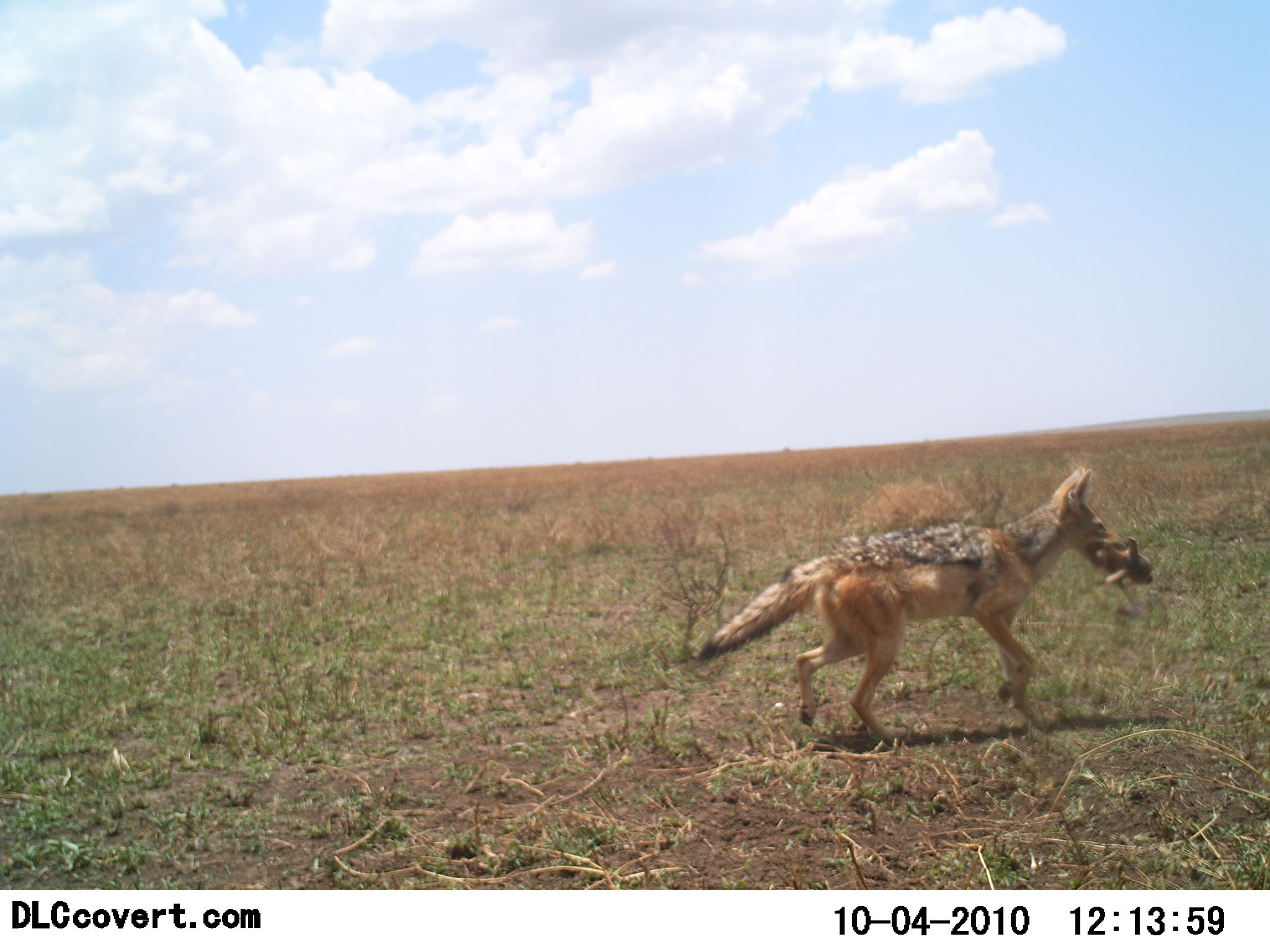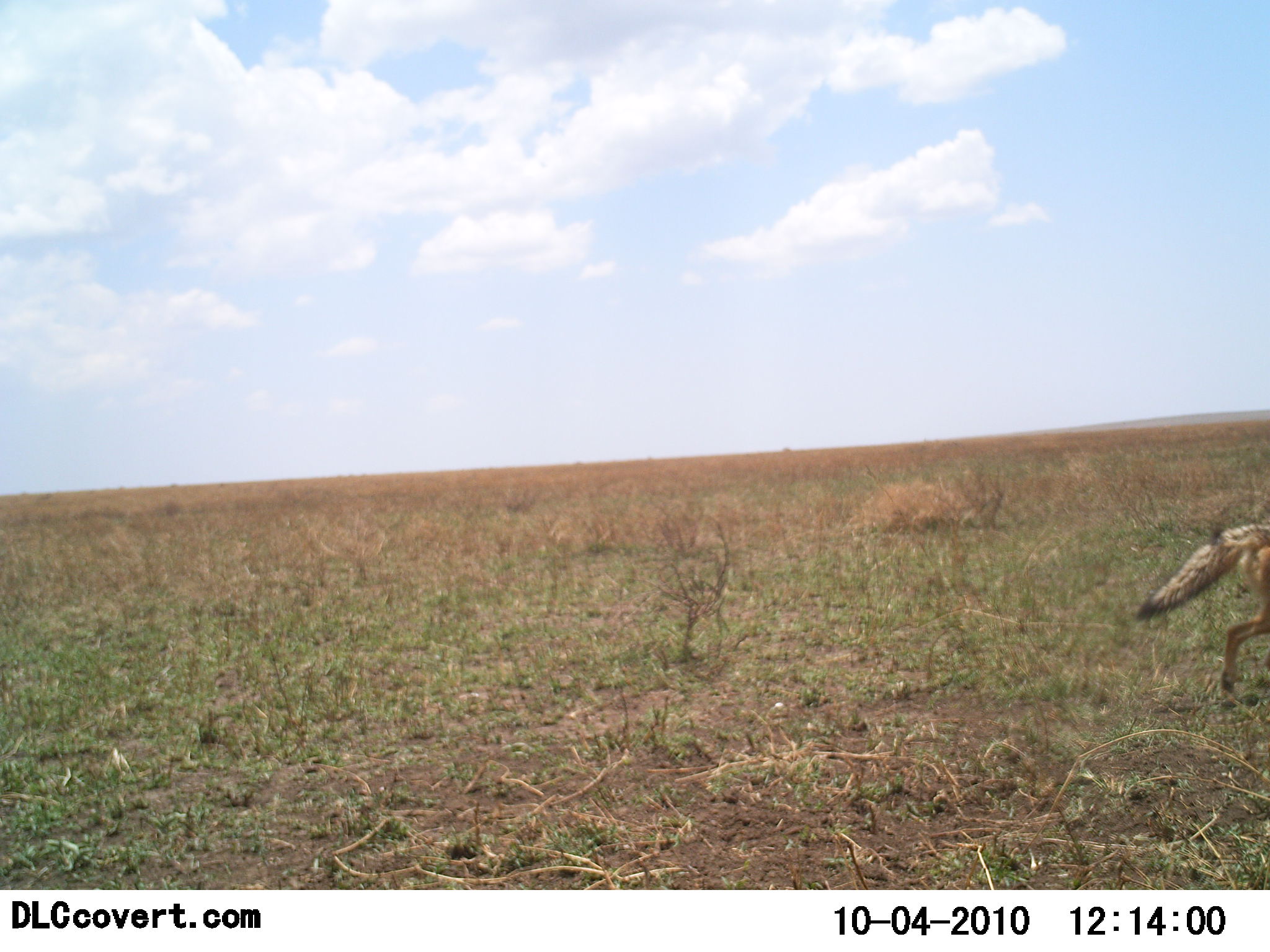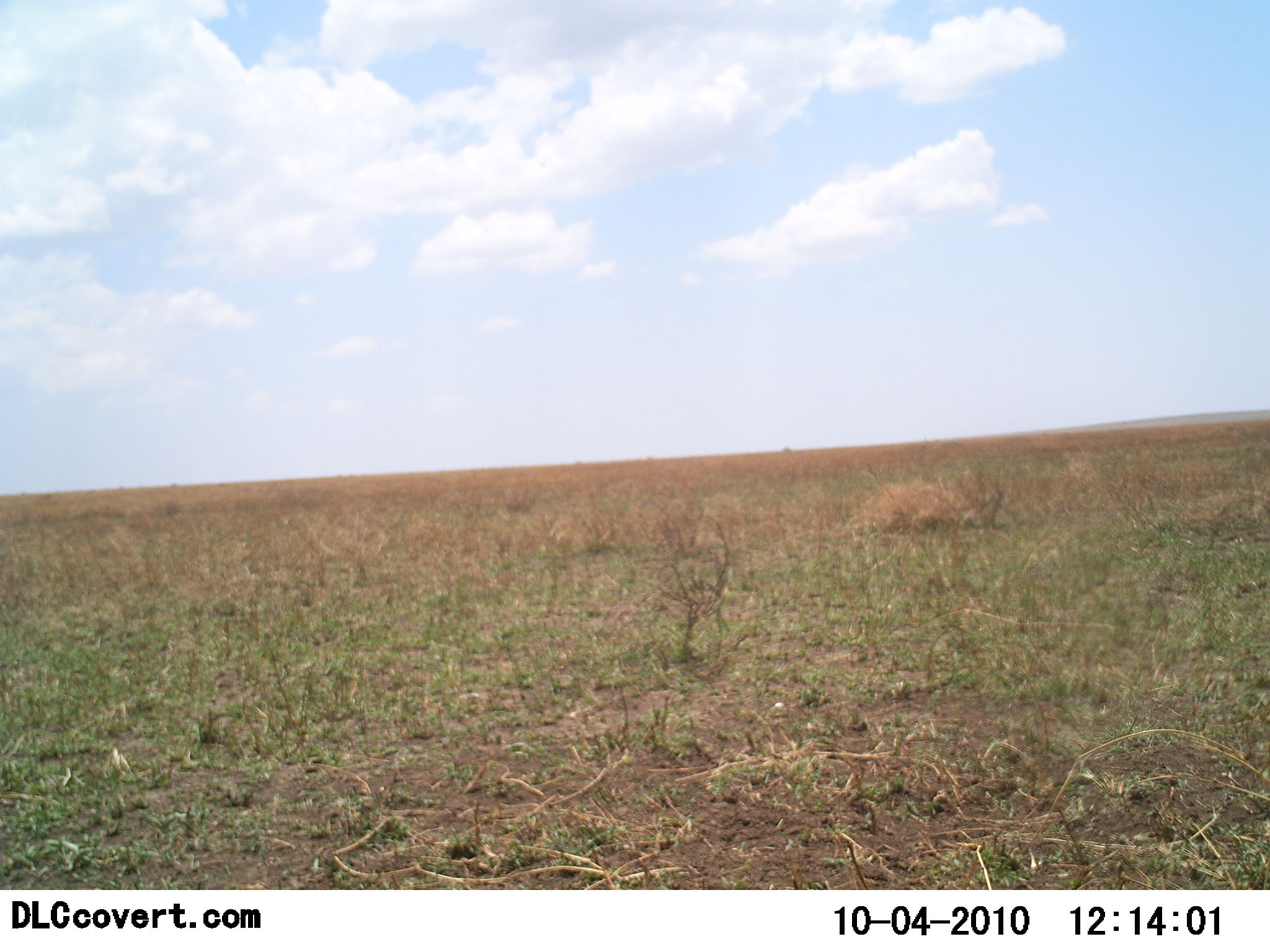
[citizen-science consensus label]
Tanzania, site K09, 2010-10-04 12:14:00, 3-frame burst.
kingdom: Animalia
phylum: Chordata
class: Mammalia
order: Carnivora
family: Canidae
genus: Lupulella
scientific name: Lupulella mesomelas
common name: black-backed jackal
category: jackal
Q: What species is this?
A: Jackal (black-backed jackal) (Lupulella mesomelas).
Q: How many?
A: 1.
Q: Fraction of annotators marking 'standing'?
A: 0%.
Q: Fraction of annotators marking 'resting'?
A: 0%.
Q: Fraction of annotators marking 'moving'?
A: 100%.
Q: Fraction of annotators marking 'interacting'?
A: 19%.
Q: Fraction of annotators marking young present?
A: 0%.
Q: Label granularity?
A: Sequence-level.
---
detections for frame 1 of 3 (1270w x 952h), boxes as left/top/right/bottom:
animal: 693/465/1153/748; 1093/528/1153/595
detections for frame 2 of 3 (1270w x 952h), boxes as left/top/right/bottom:
animal: 1133/518/1270/708